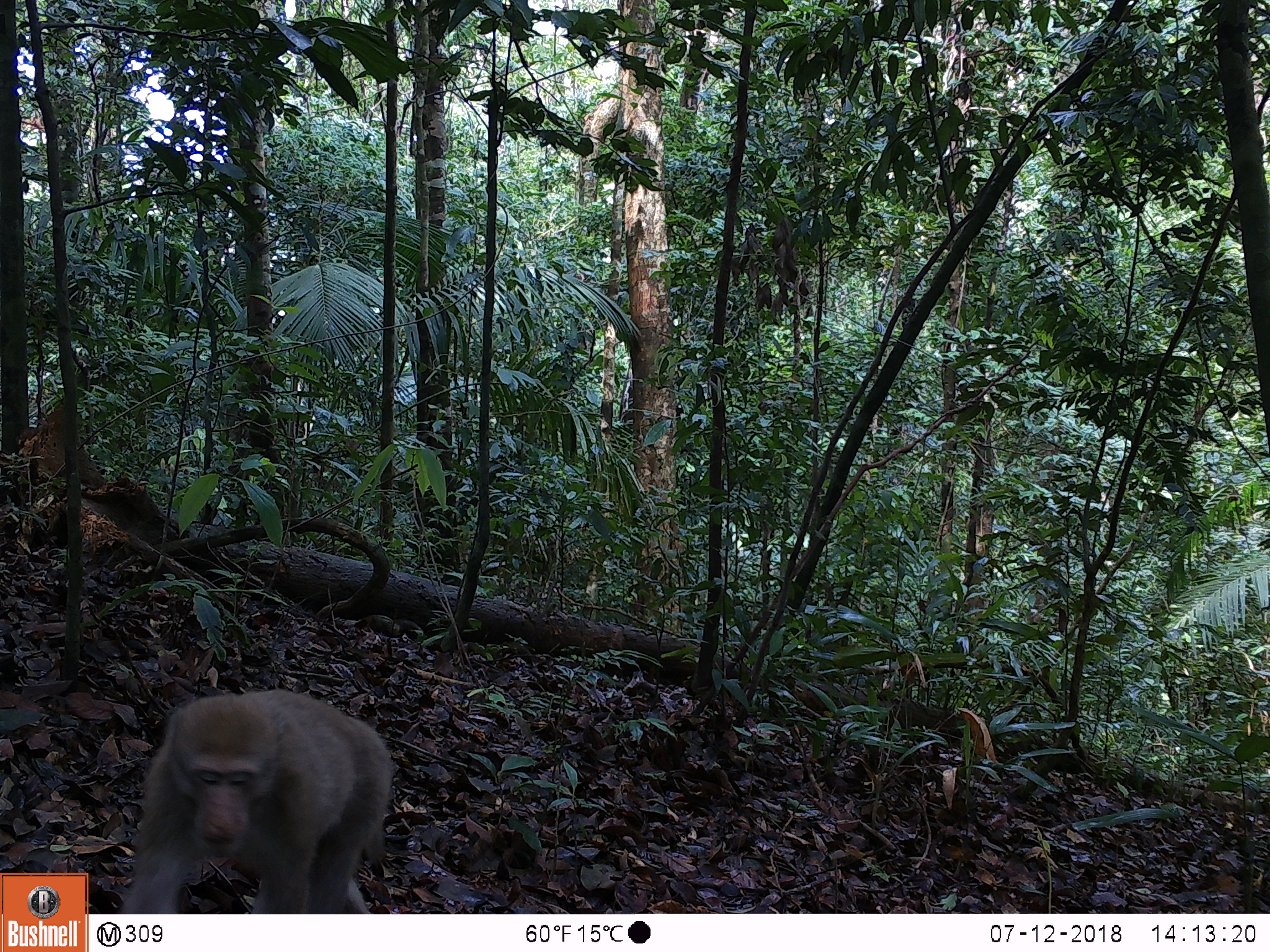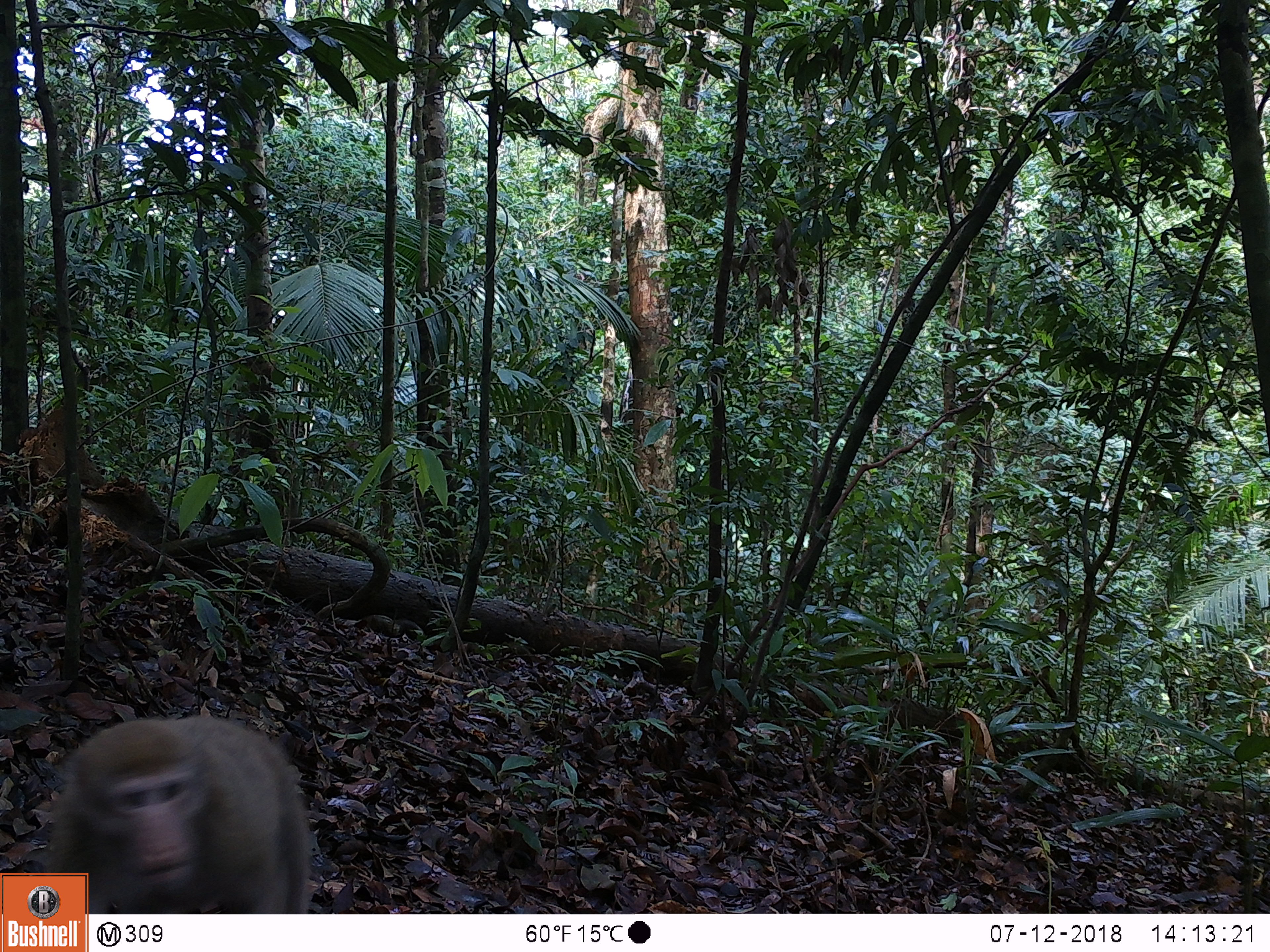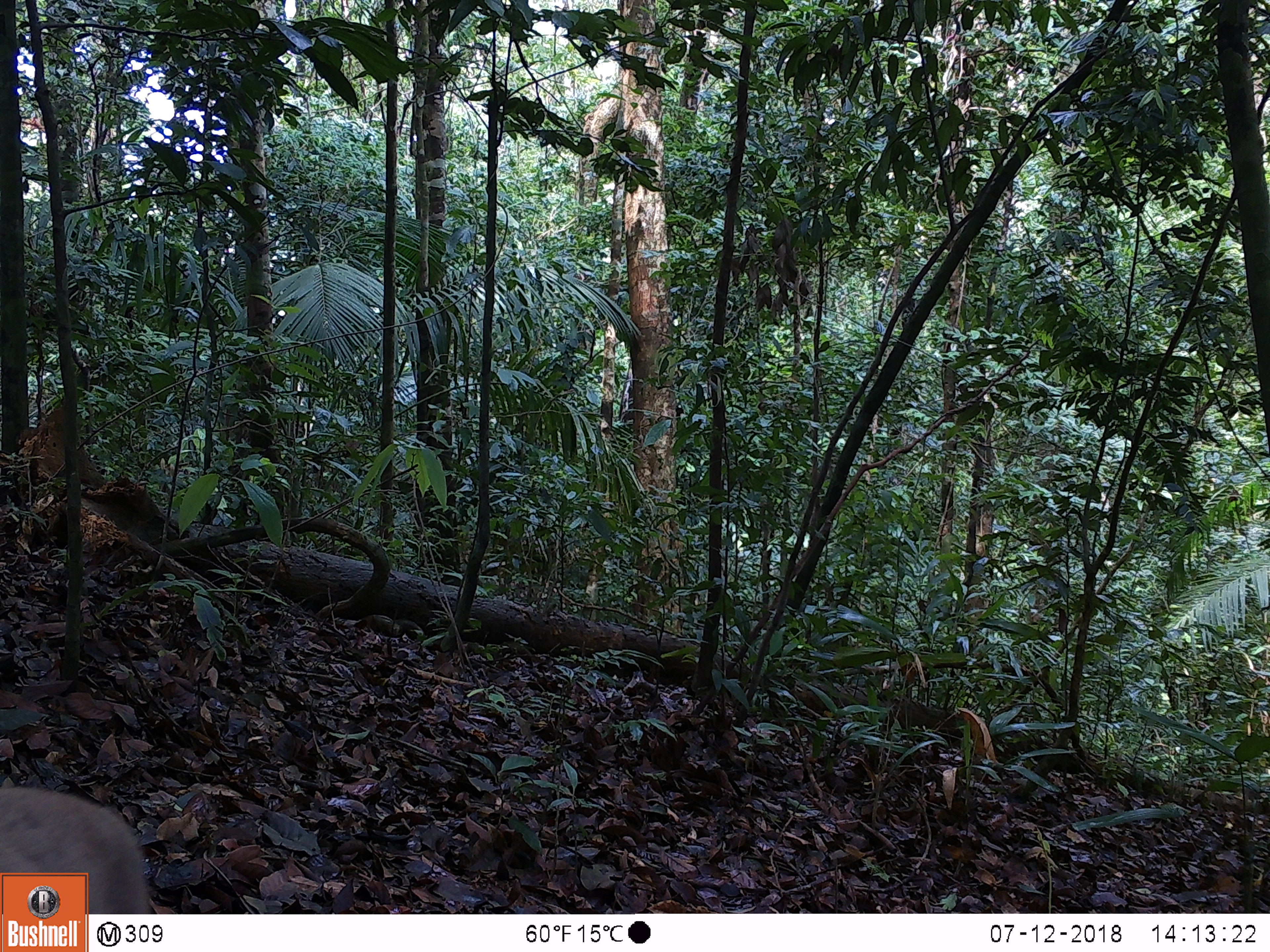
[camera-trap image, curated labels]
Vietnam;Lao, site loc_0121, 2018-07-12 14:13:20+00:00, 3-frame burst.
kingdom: Animalia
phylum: Chordata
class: Mammalia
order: Primates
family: Cercopithecidae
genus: Macaca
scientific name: Macaca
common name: macaques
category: assam or rhesus macaque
Assam or rhesus macaque (macaques) (Macaca). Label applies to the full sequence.